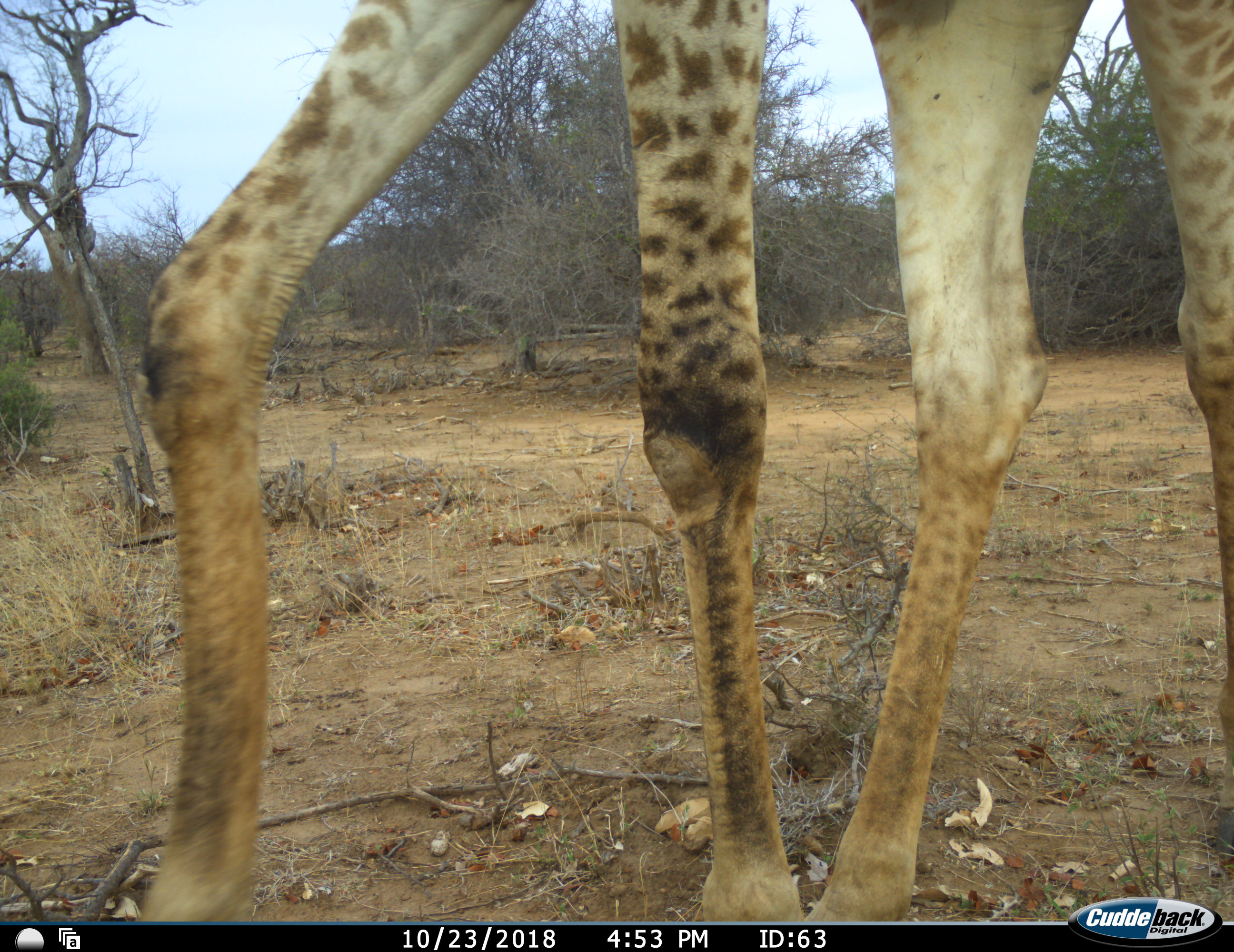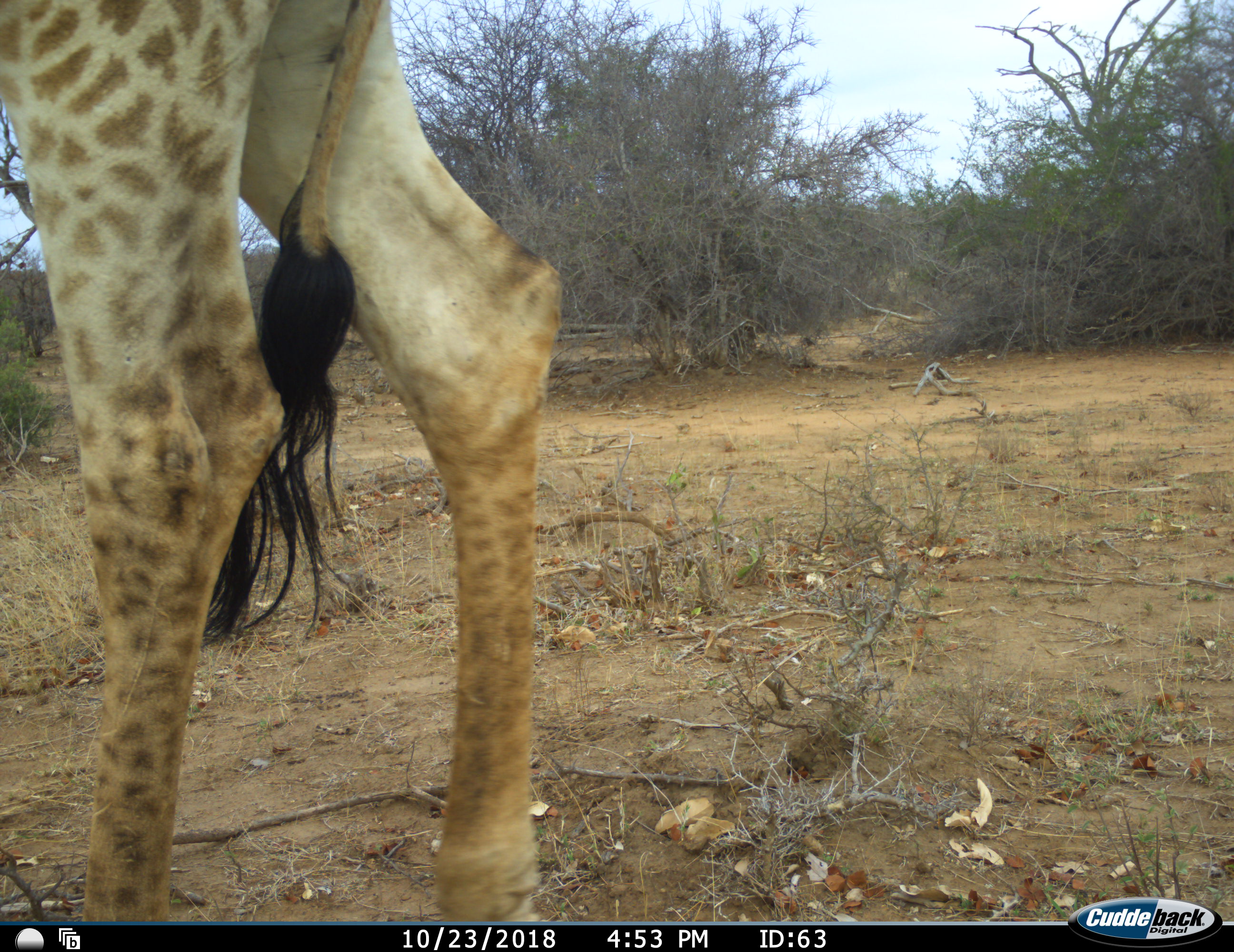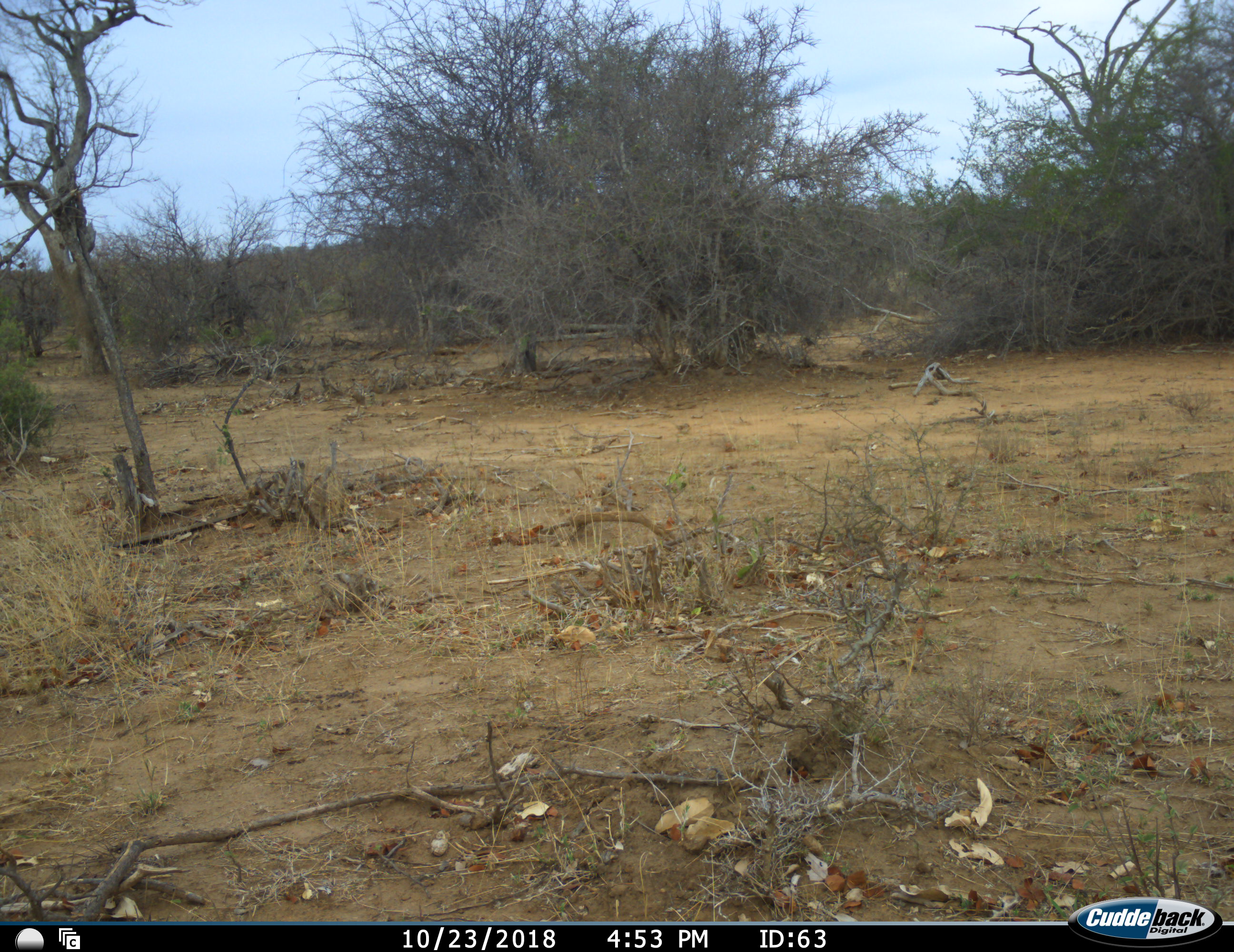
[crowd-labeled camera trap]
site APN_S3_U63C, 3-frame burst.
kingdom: Animalia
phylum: Chordata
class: Mammalia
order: Artiodactyla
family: Giraffidae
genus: Giraffa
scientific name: Giraffa camelopardalis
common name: giraffe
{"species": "giraffe (Giraffa camelopardalis)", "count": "1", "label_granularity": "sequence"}